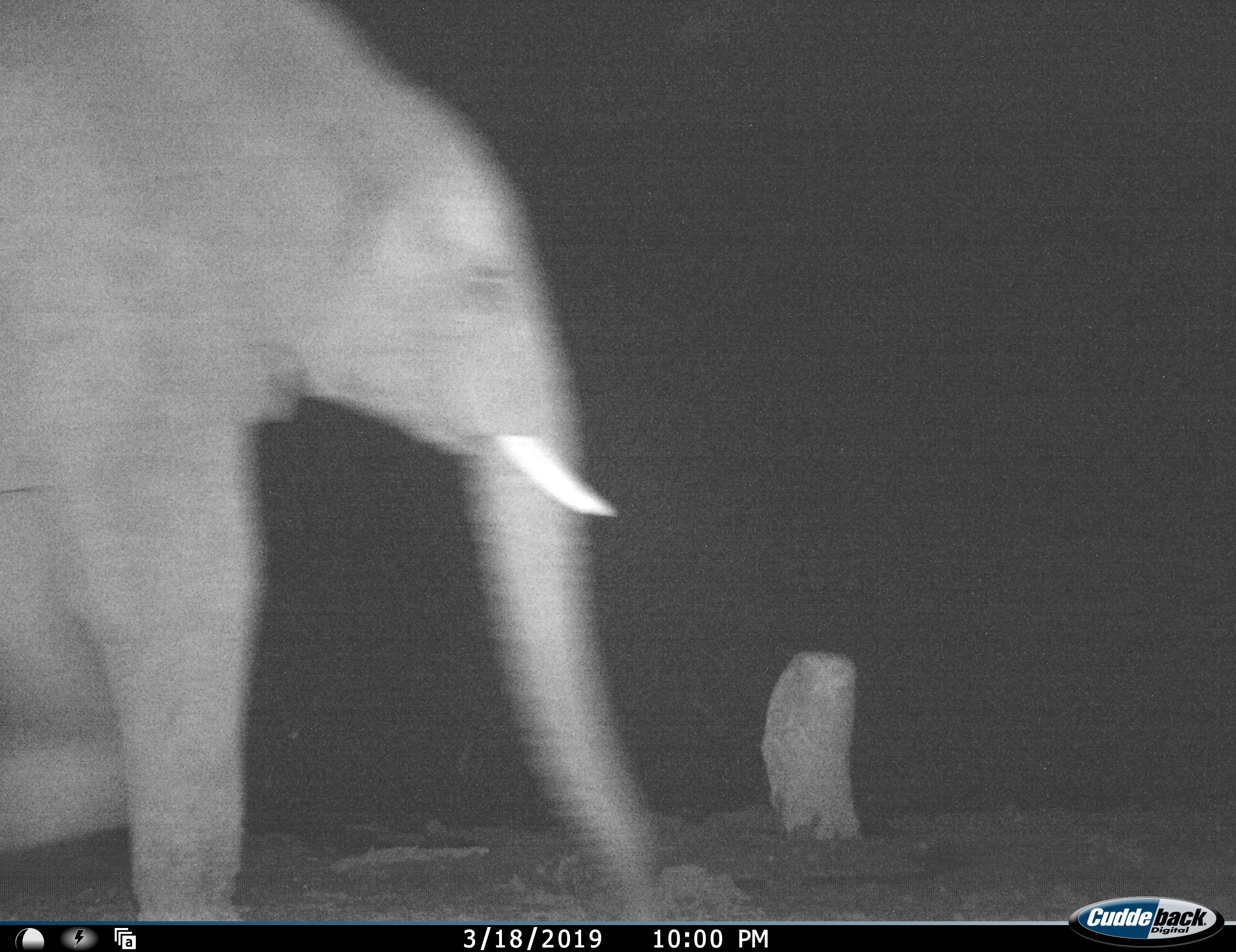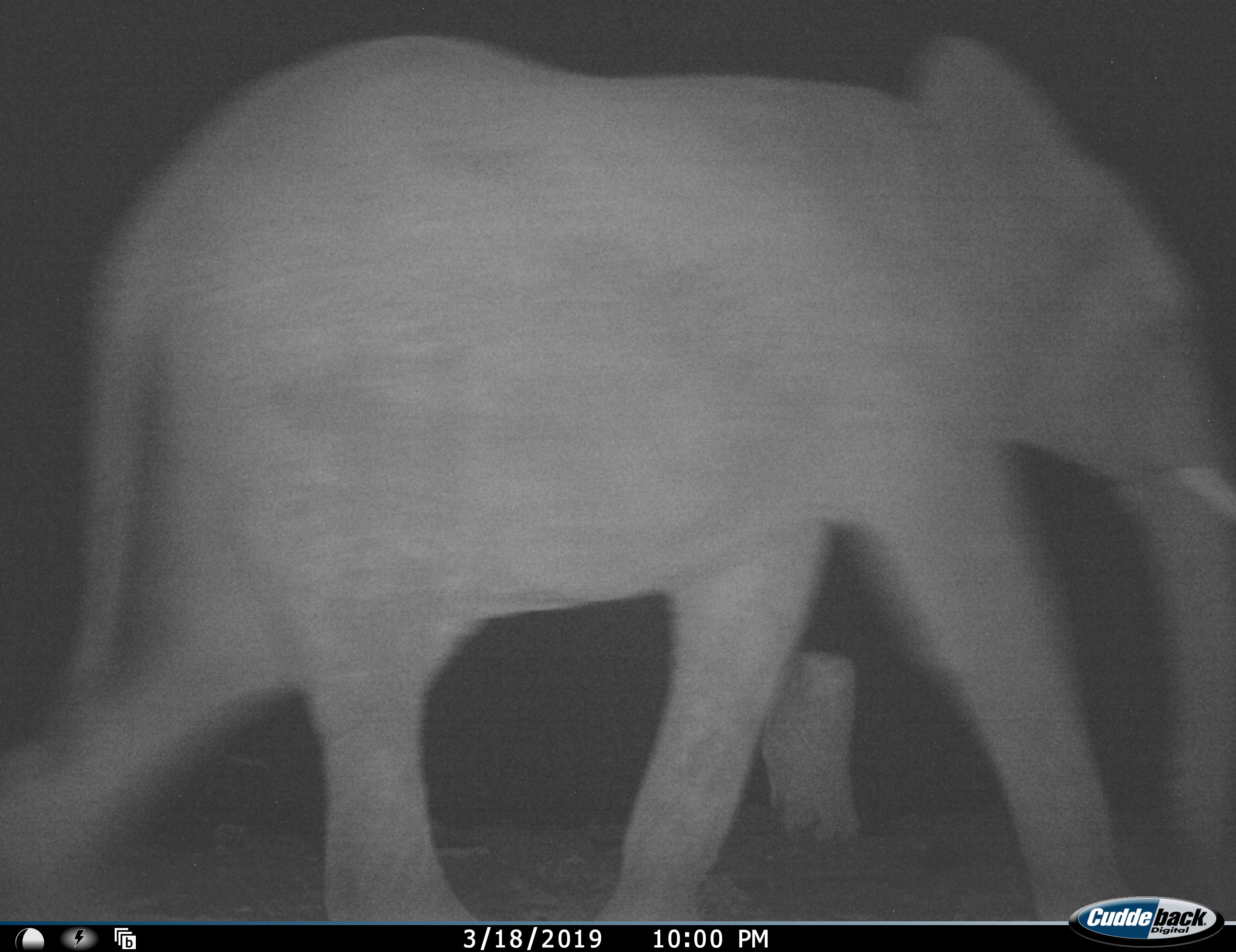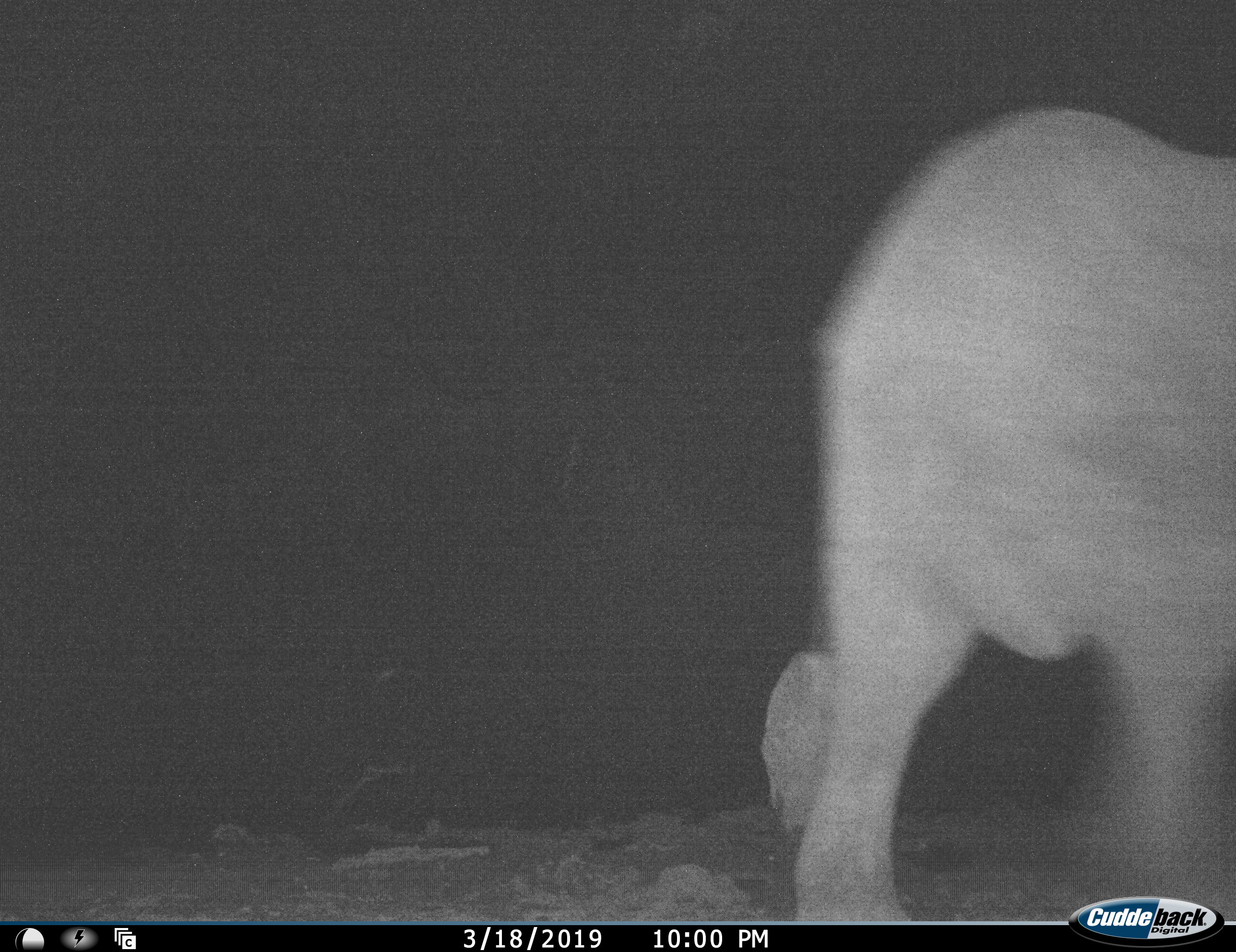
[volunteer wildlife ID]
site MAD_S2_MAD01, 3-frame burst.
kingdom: Animalia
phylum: Chordata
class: Mammalia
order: Proboscidea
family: Elephantidae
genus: Loxodonta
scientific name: Loxodonta africana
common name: african bush elephant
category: elephant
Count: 1.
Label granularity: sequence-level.